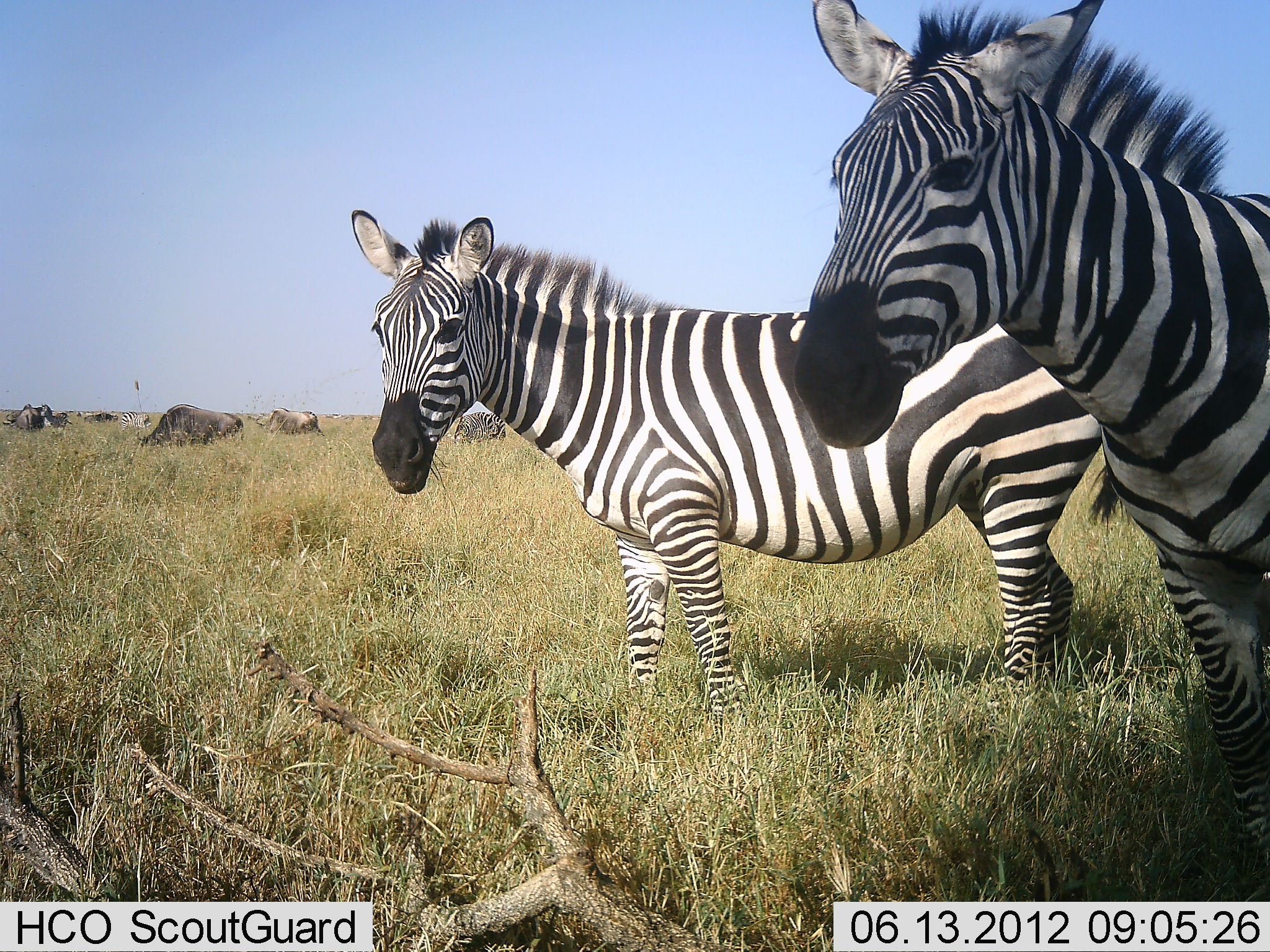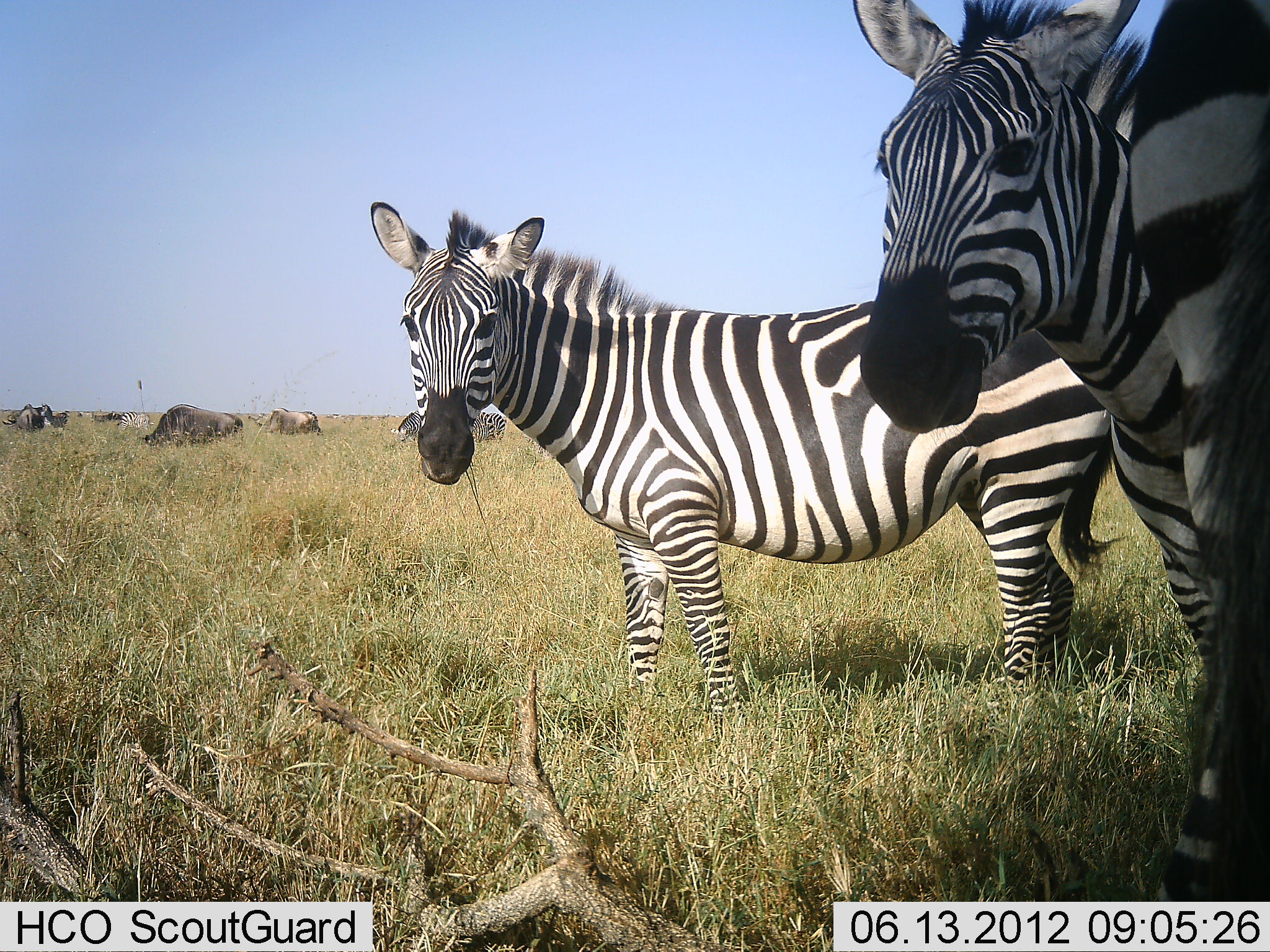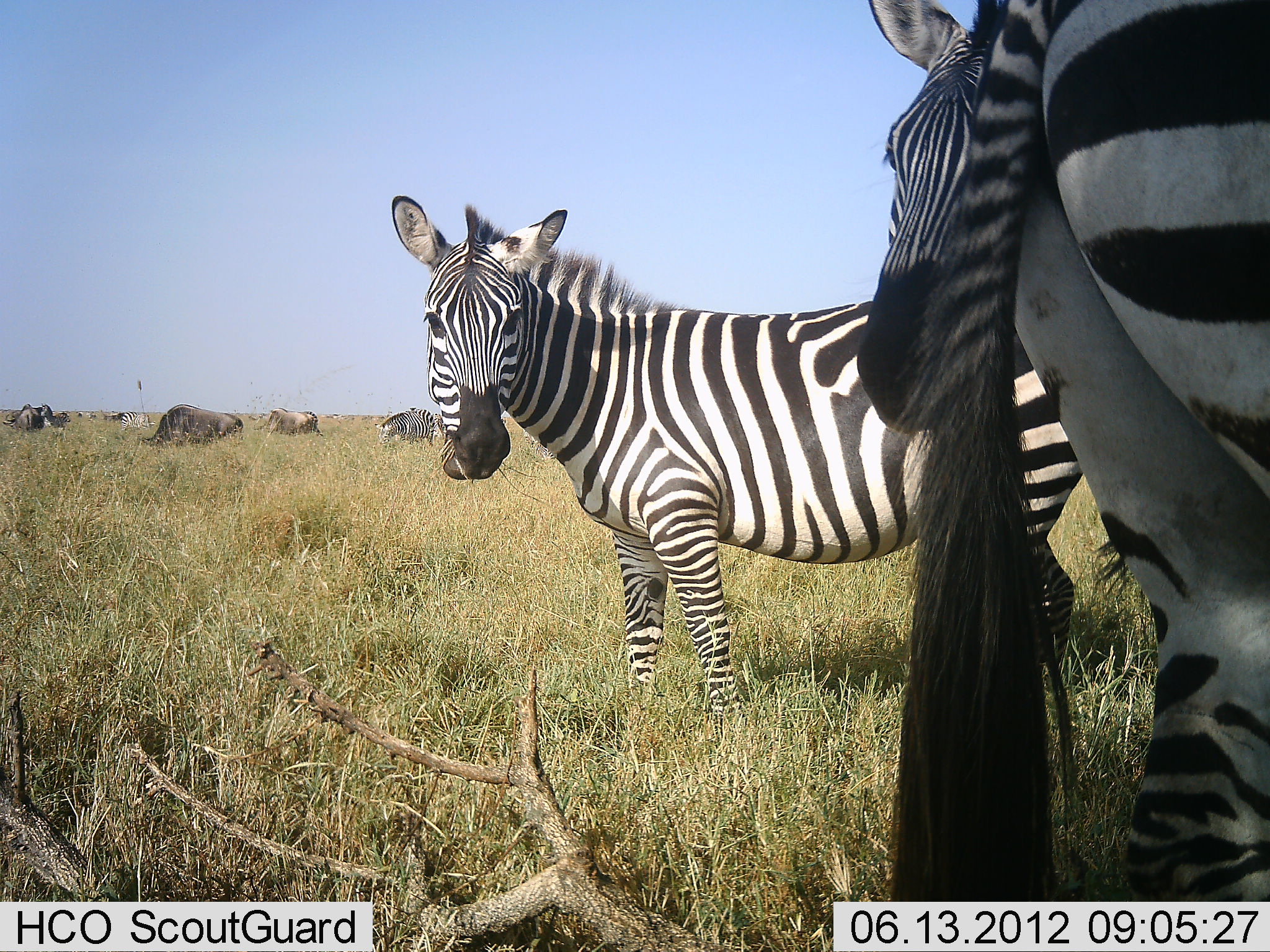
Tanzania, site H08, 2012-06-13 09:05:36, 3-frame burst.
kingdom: Animalia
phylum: Chordata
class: Mammalia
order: Artiodactyla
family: Bovidae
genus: Connochaetes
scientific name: Connochaetes taurinus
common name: blue wildebeest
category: wildebeest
Wildebeest (blue wildebeest) (Connochaetes taurinus), count 4. Behavior (volunteer vote fractions): standing 40%, resting 0%, moving 10%, interacting 0%. Young present (vote fraction): 0%. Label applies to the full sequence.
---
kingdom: Animalia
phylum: Chordata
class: Mammalia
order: Perissodactyla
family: Equidae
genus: Equus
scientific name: Equus quagga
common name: plains zebra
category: zebra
Zebra (plains zebra) (Equus quagga), count 4. Behavior (volunteer vote fractions): standing 100%, resting 0%, moving 35%, interacting 0%. Young present (vote fraction): 0%. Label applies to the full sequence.